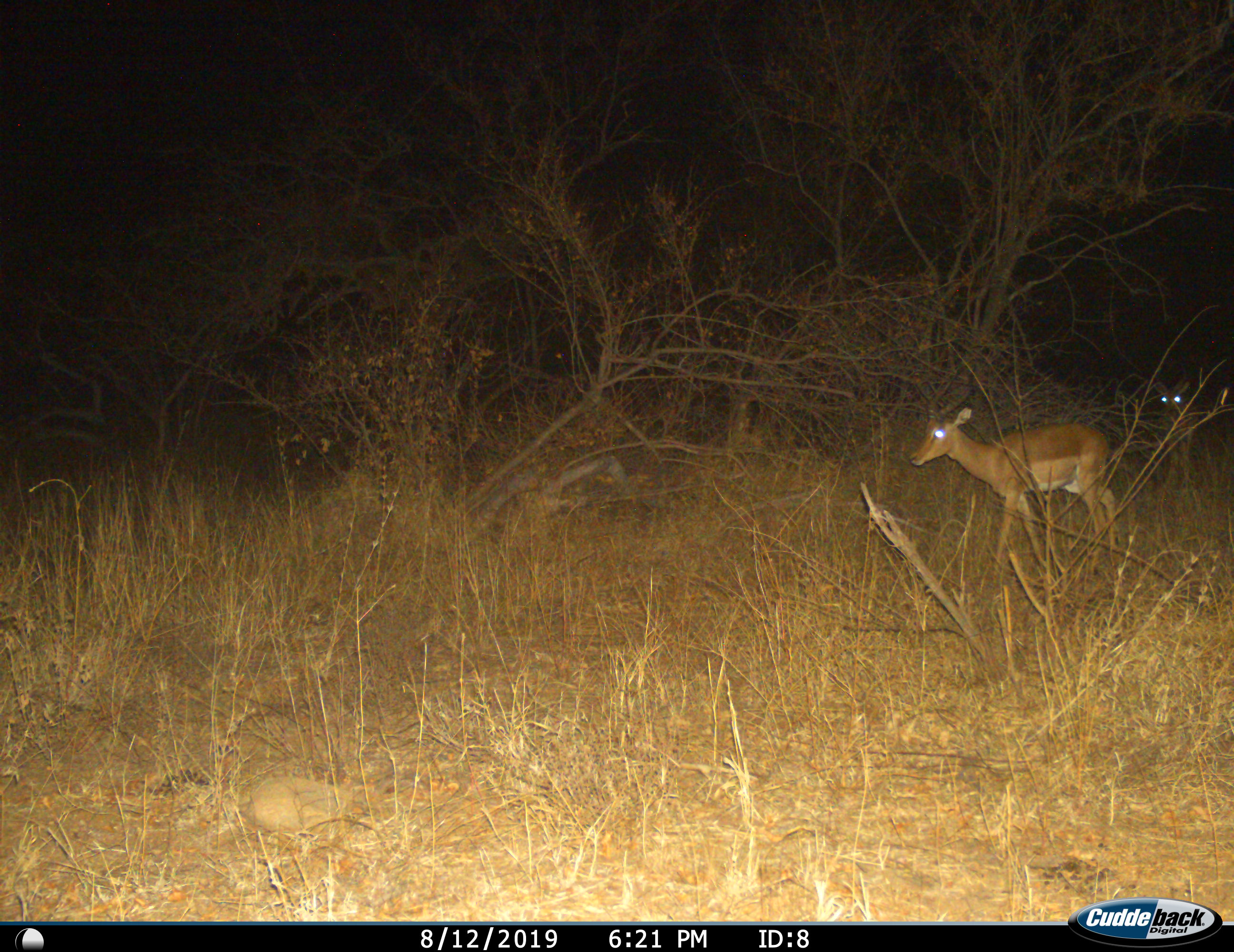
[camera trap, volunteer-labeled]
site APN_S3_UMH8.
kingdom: Animalia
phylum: Chordata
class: Mammalia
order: Artiodactyla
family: Bovidae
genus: Aepyceros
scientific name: Aepyceros melampus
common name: impala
Impala (Aepyceros melampus), count 2. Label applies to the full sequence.